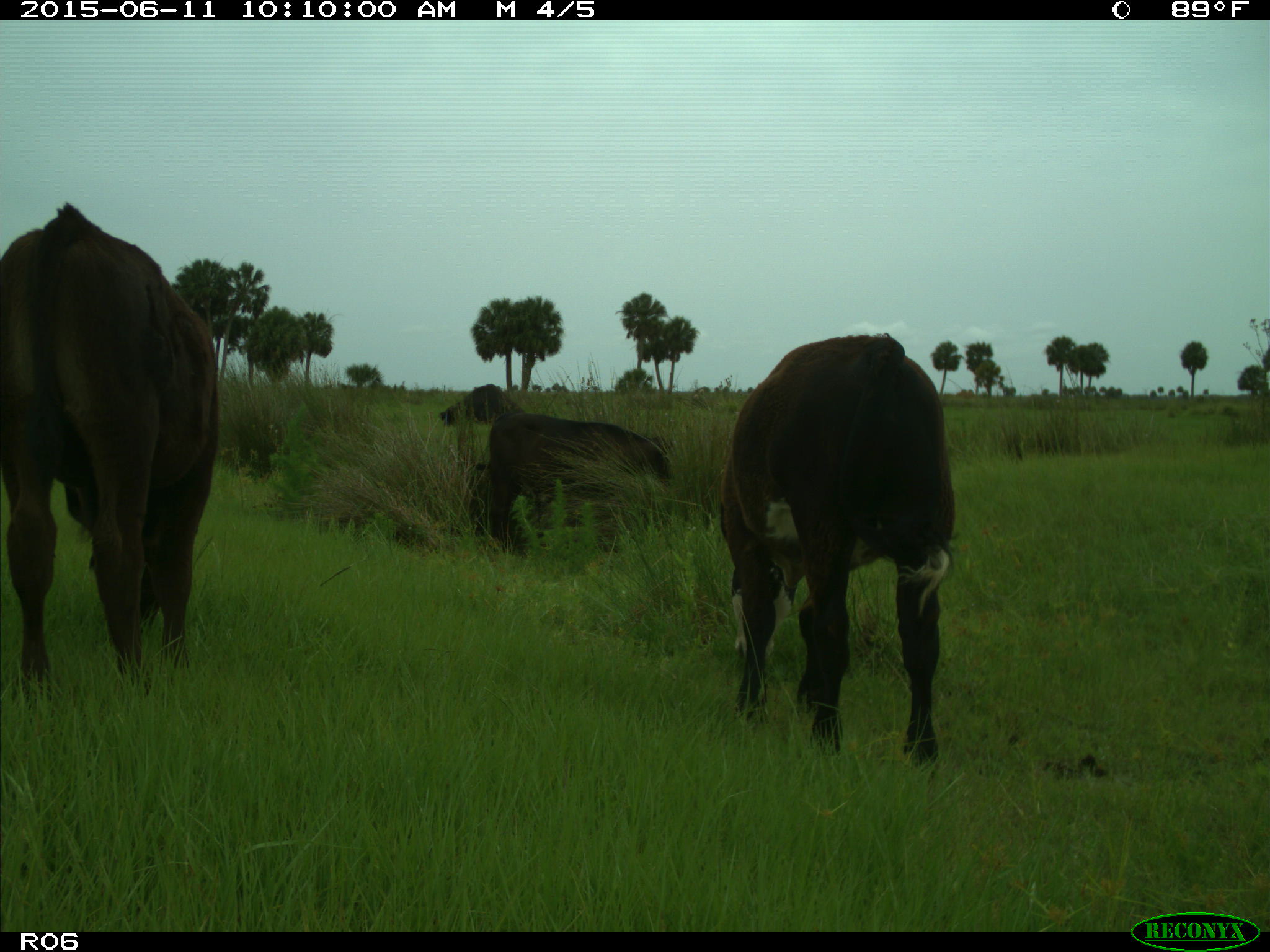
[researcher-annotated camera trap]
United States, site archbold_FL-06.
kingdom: Animalia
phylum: Chordata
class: Mammalia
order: Artiodactyla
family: Bovidae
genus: Bos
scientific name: Bos taurus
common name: domestic cow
Bos taurus (domestic cow).